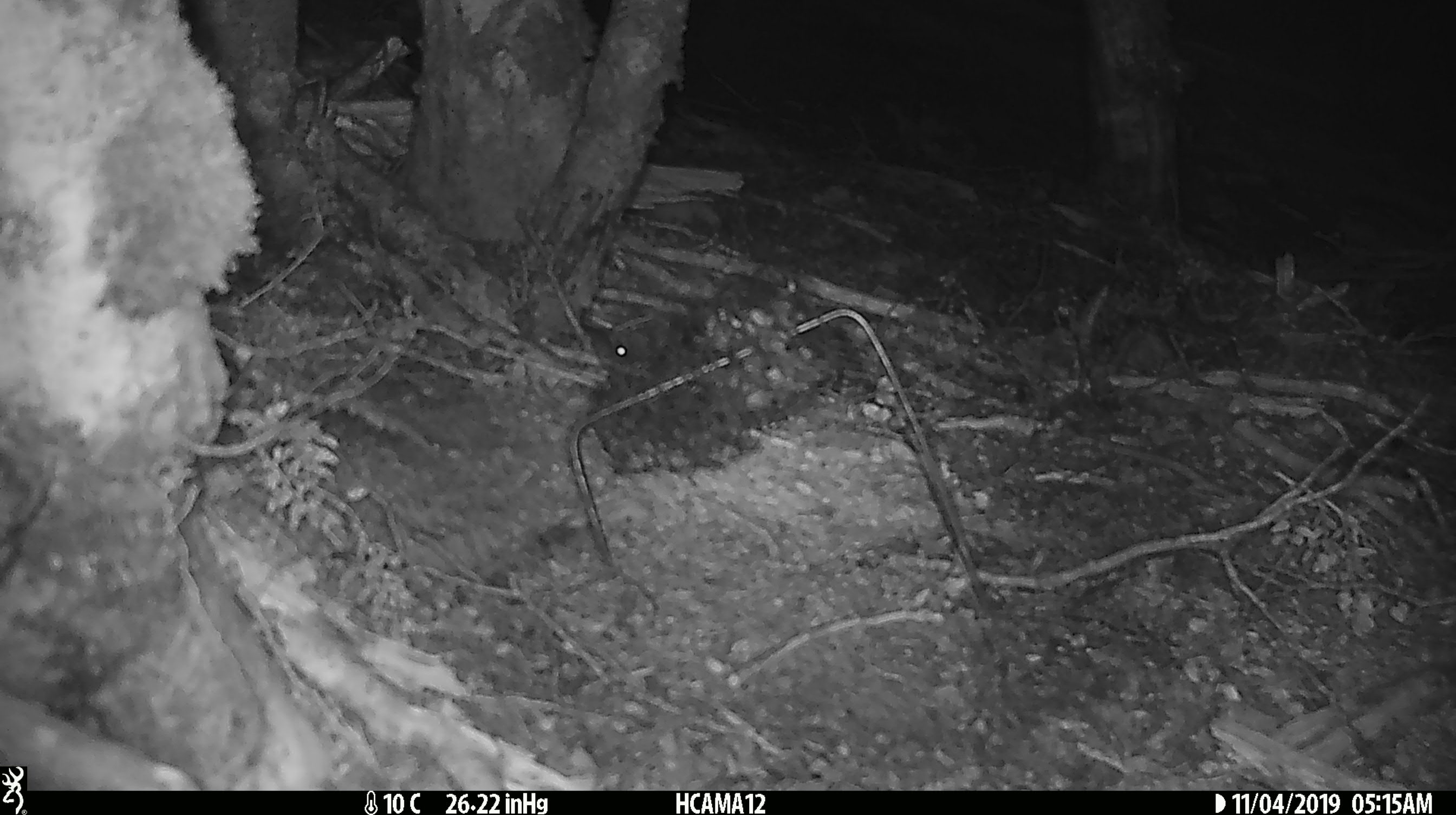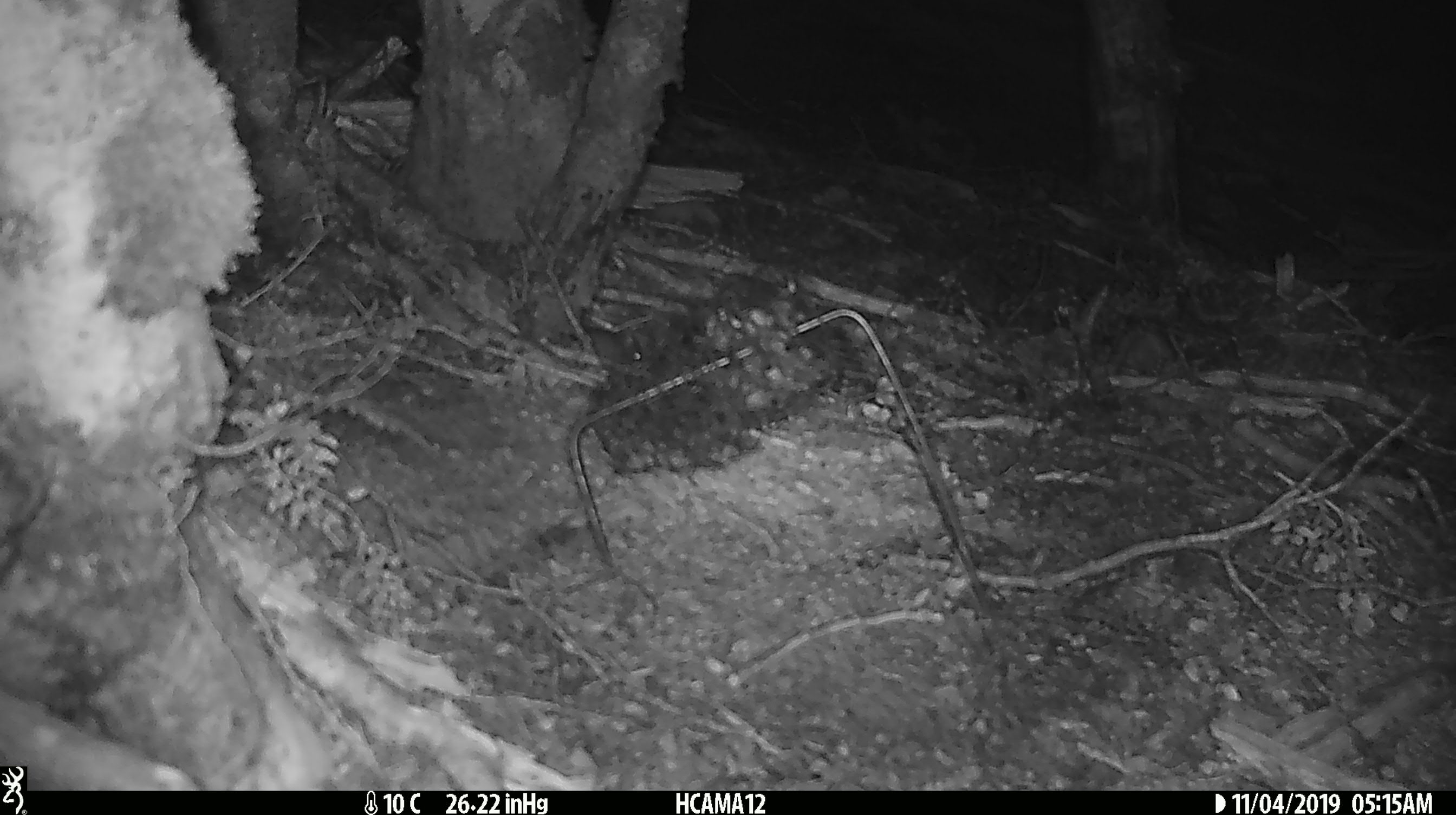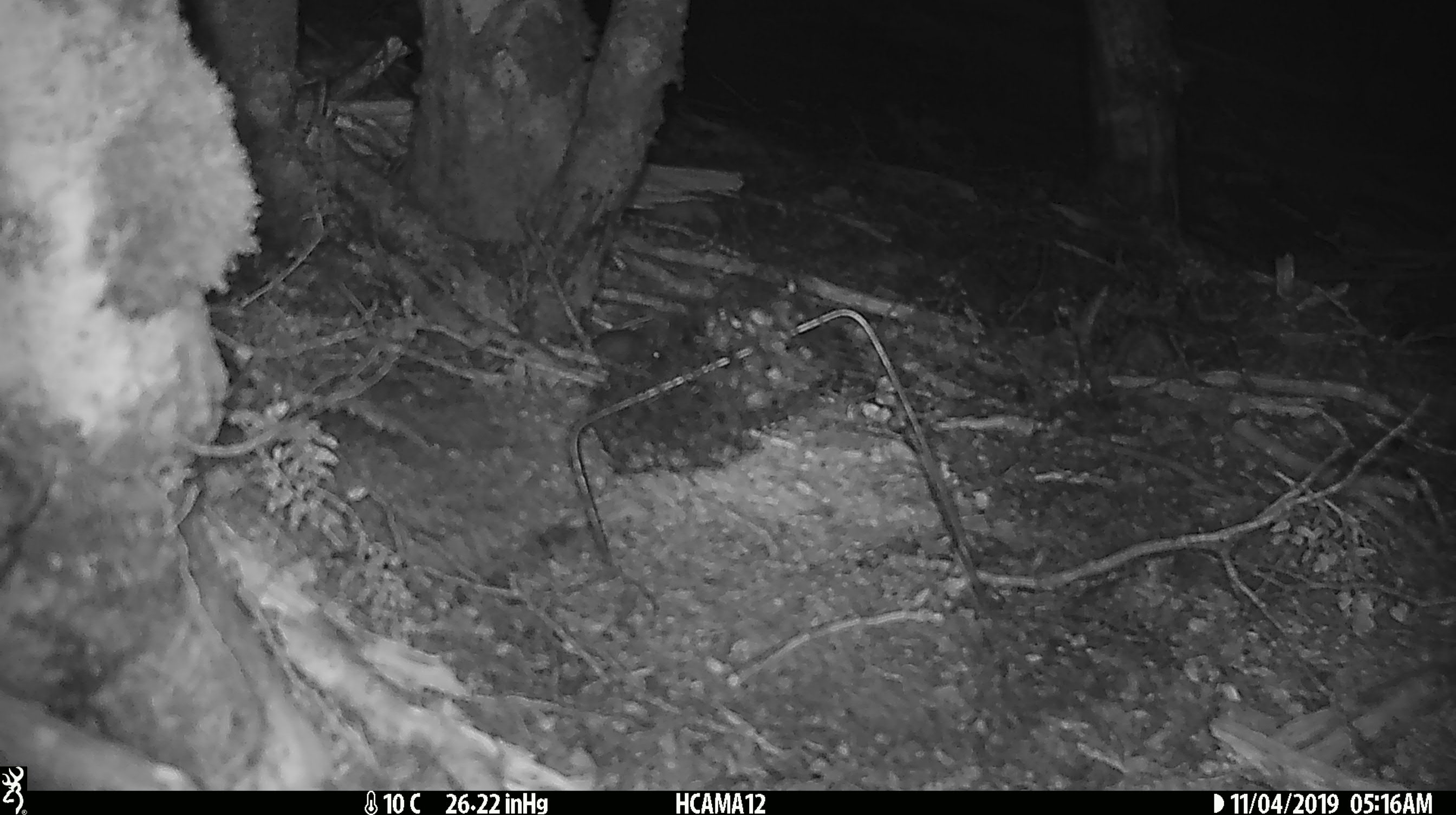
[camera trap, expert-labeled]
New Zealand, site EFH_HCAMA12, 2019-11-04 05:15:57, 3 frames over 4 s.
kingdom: Animalia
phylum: Chordata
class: Mammalia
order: Rodentia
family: Muridae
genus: Mus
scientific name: Mus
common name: mouse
Mouse (Mus).